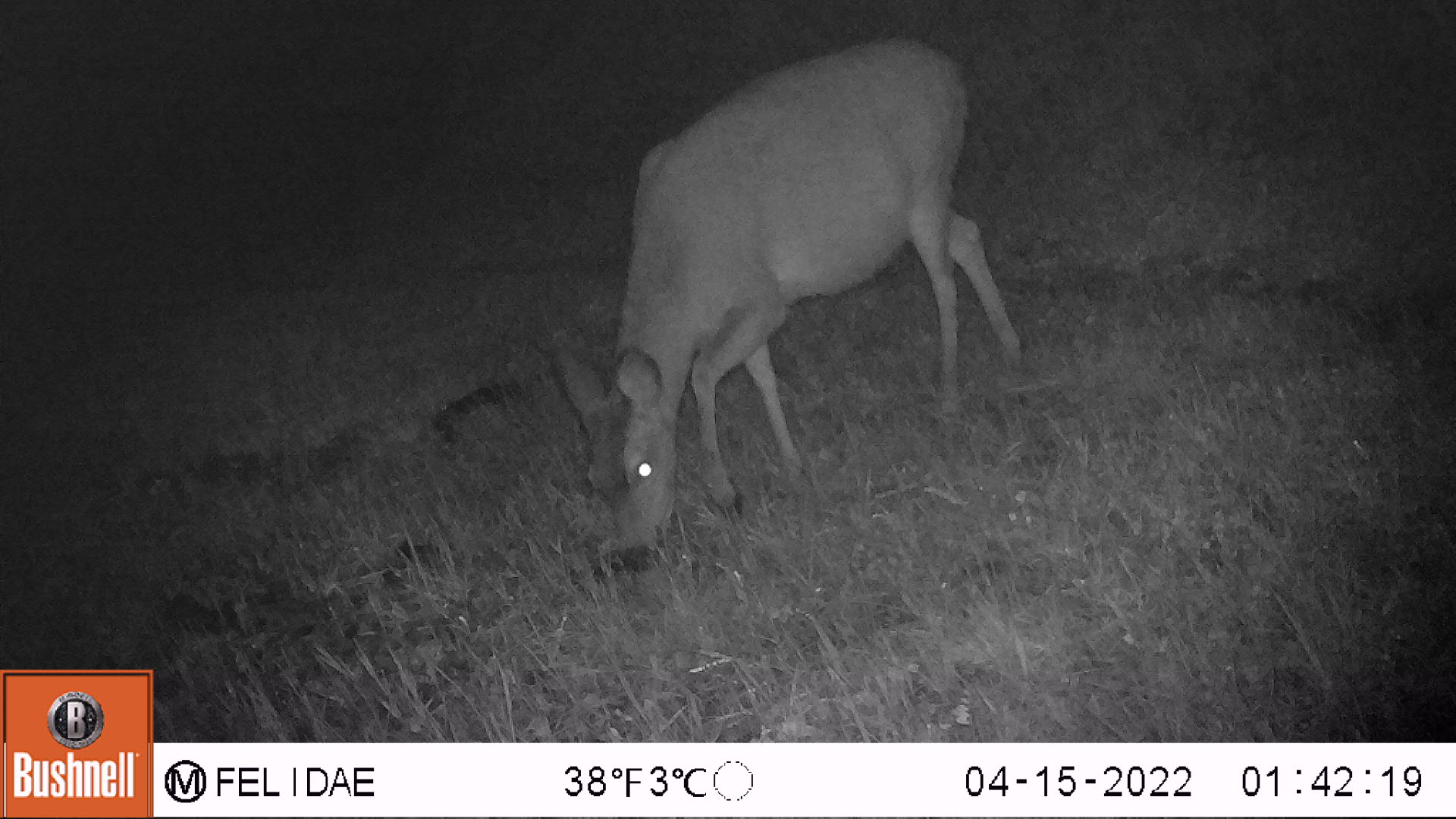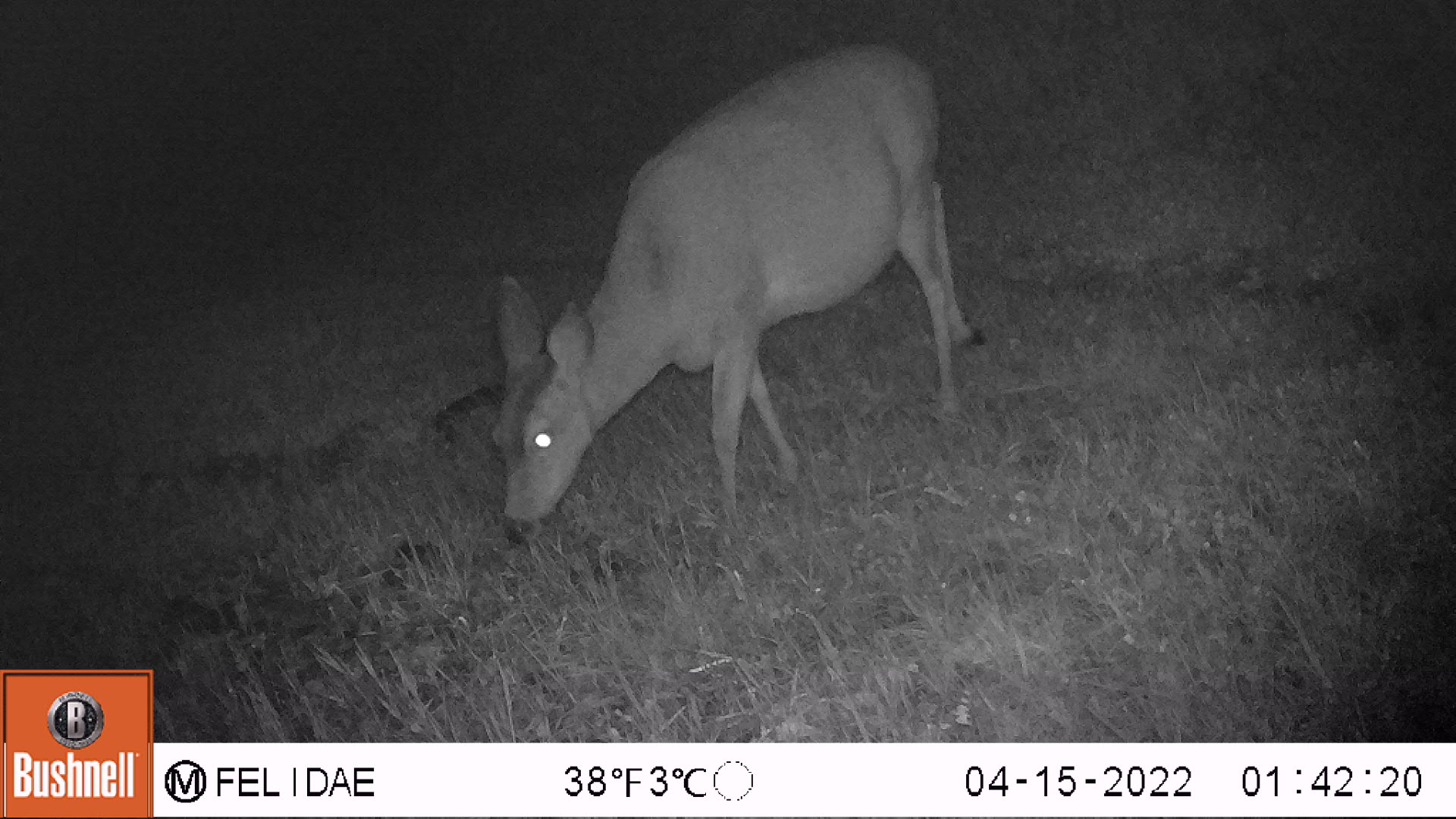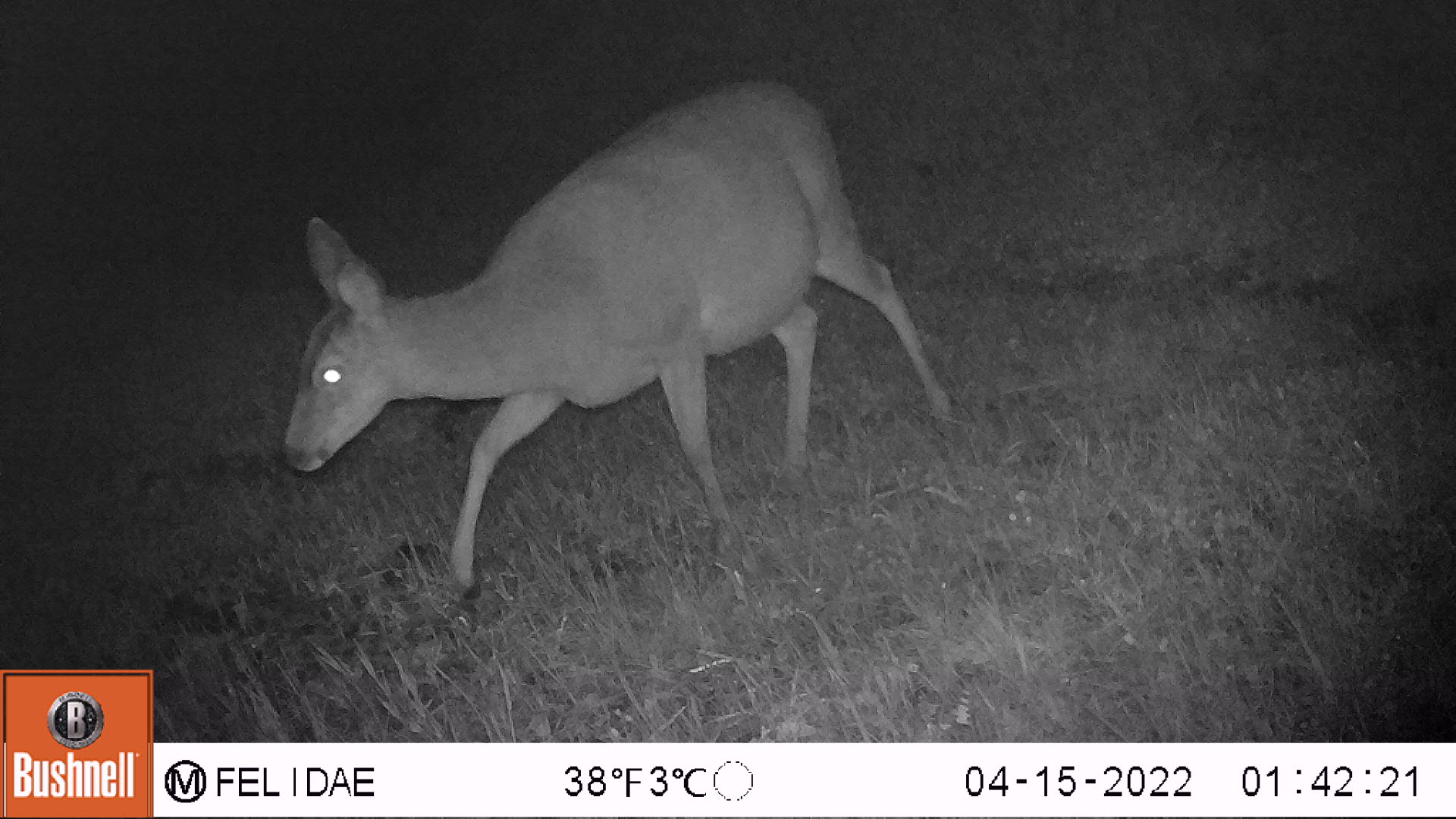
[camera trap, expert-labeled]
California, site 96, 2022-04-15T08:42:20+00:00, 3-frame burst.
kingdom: Animalia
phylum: Chordata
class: Mammalia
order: Artiodactyla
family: Cervidae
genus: Odocoileus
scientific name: Odocoileus hemionus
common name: mule deer